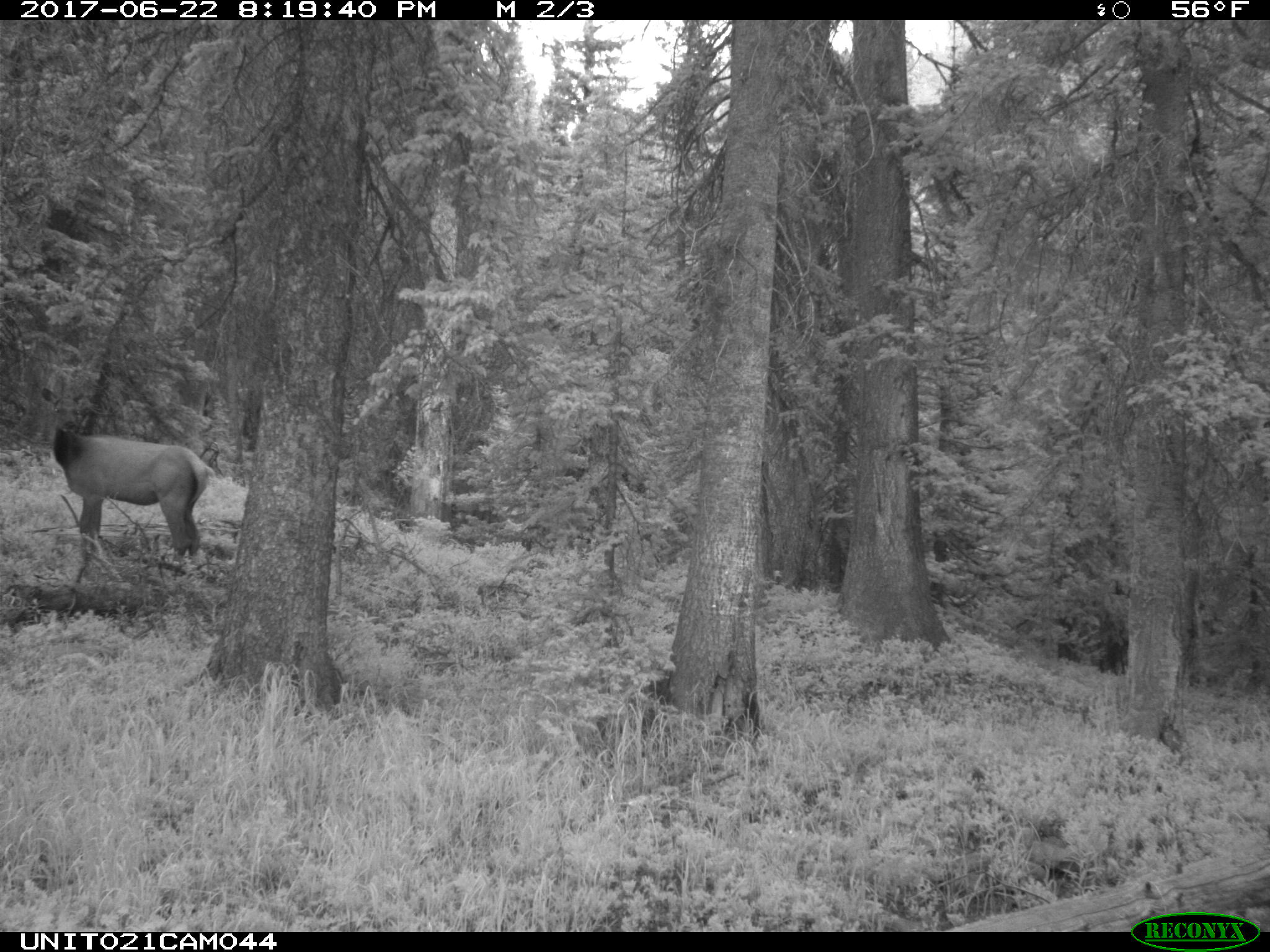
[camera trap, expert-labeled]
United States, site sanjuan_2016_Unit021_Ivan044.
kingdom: Animalia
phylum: Chordata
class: Mammalia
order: Artiodactyla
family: Cervidae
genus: Cervus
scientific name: Cervus elaphus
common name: red deer